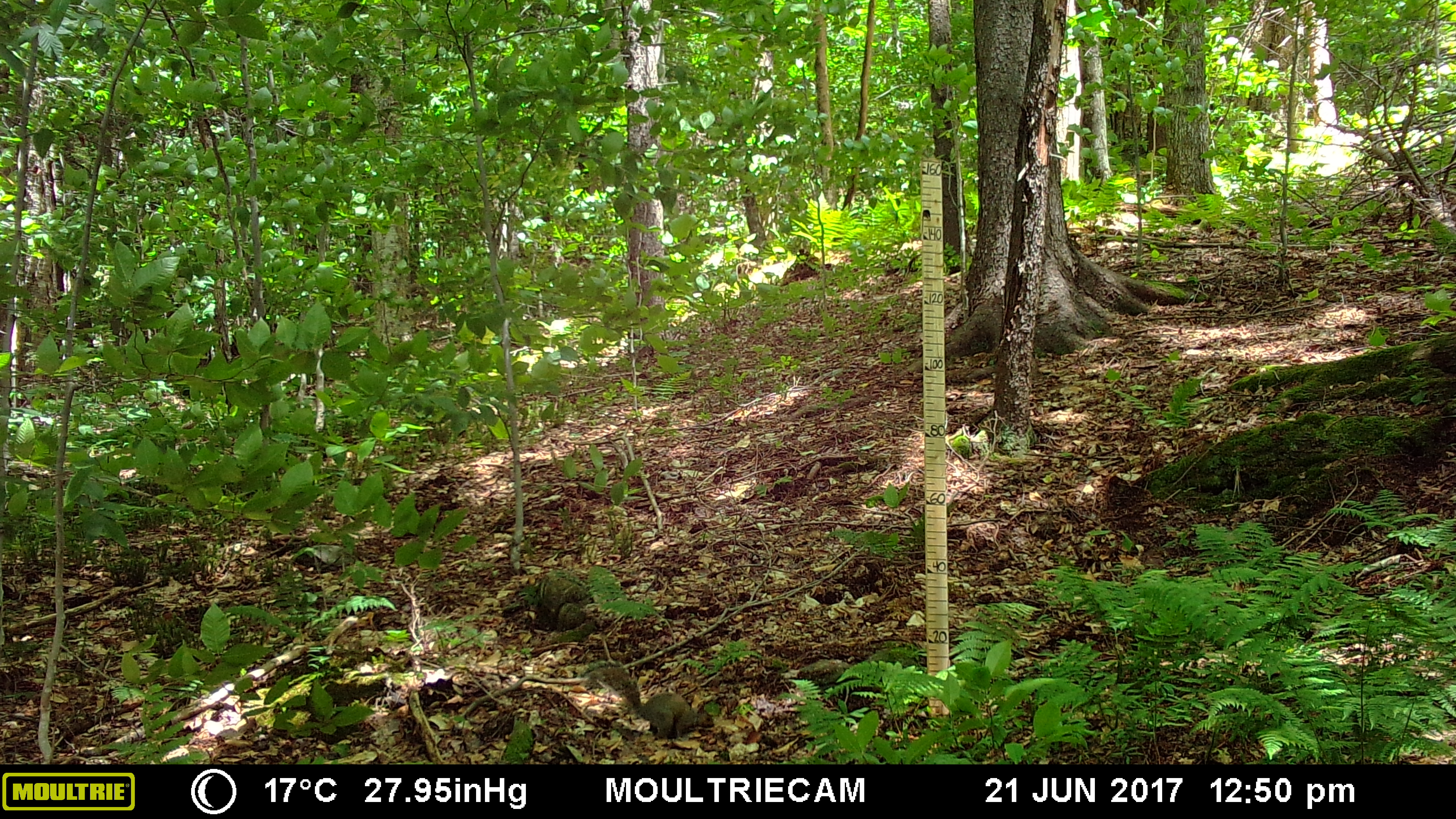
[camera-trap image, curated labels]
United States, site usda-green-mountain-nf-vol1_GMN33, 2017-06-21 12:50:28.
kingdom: Animalia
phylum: Chordata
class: Mammalia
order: Rodentia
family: Sciuridae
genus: Sciurus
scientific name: Sciurus carolinensis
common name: gray squirrel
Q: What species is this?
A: Gray squirrel (Sciurus carolinensis).